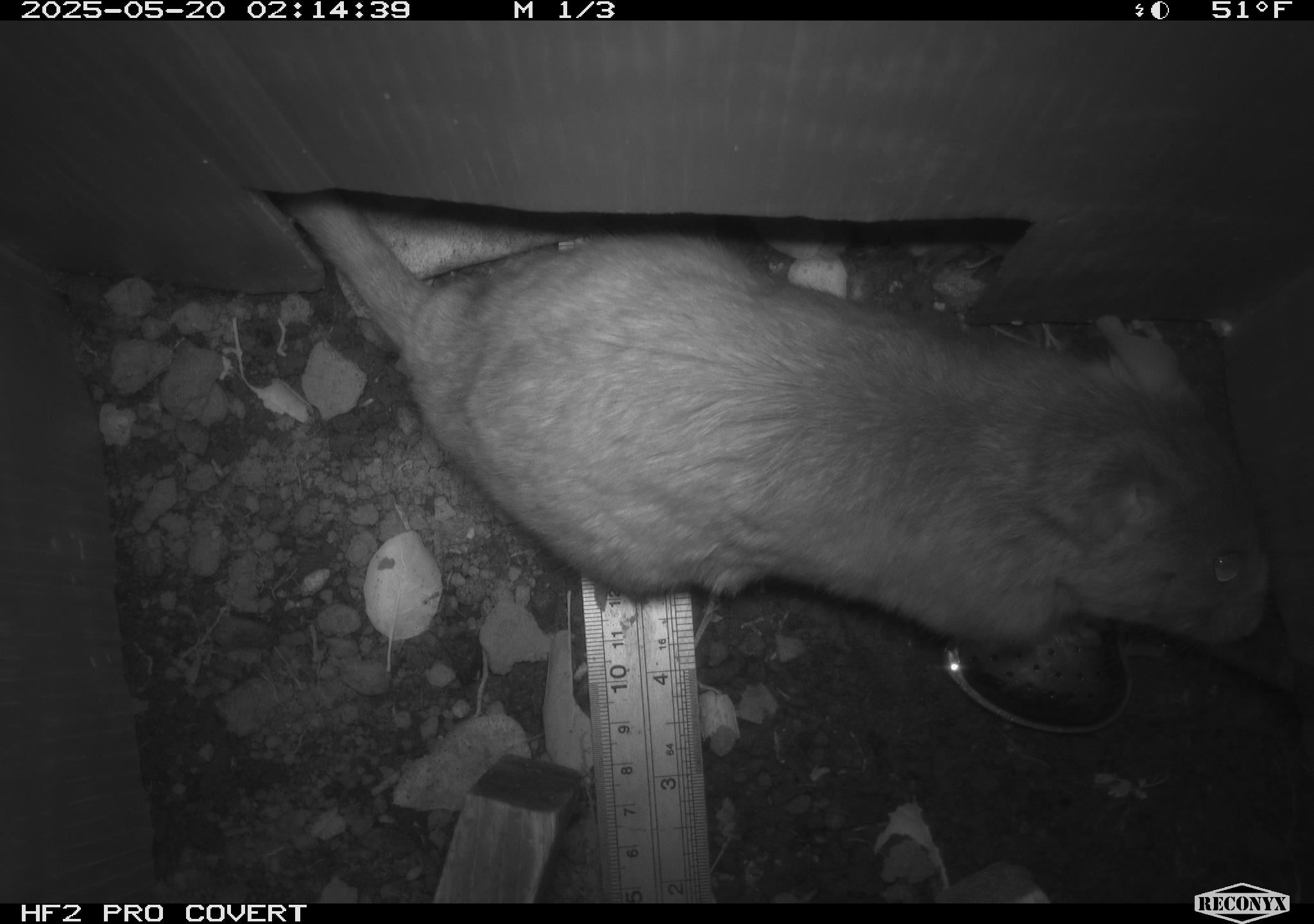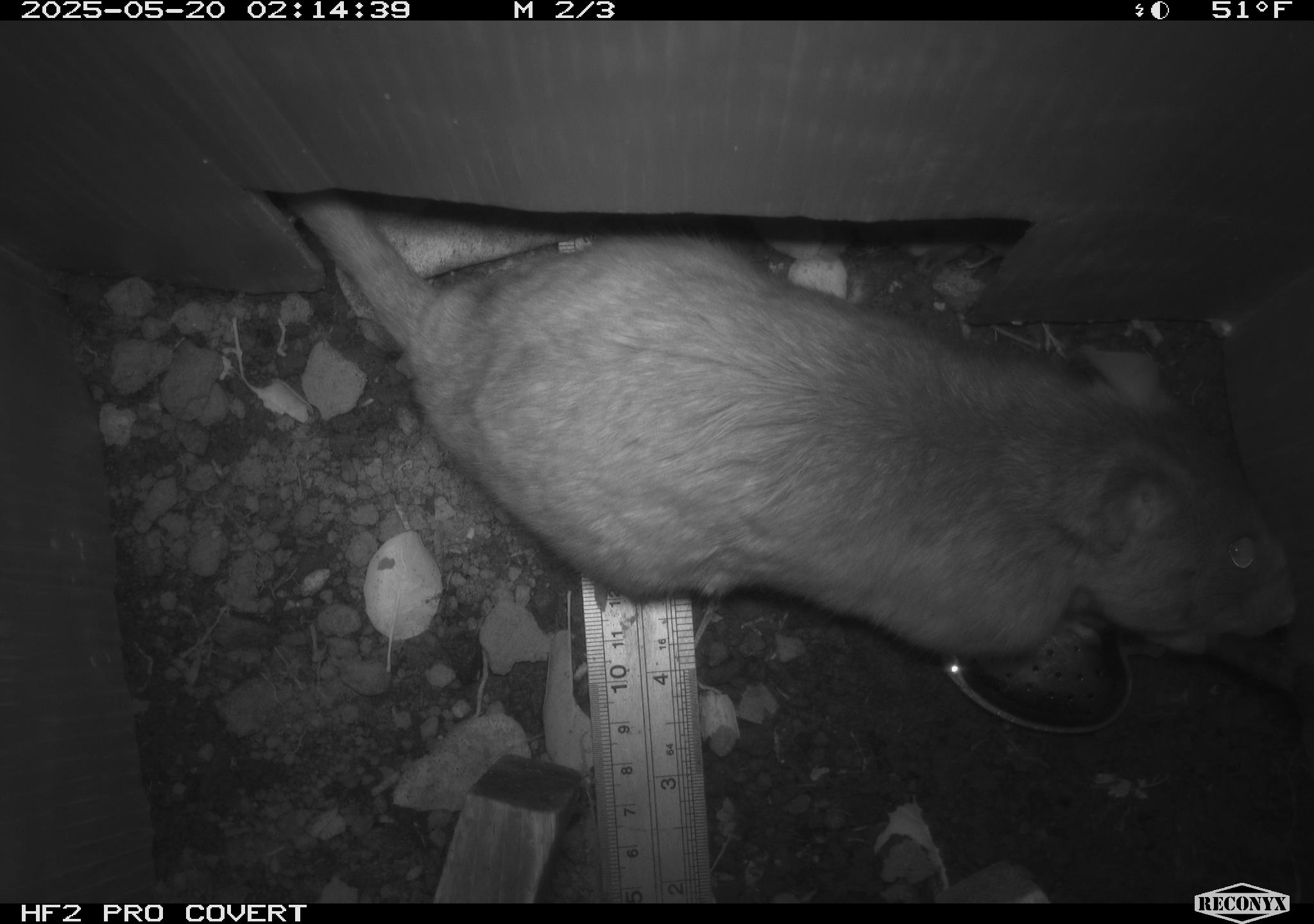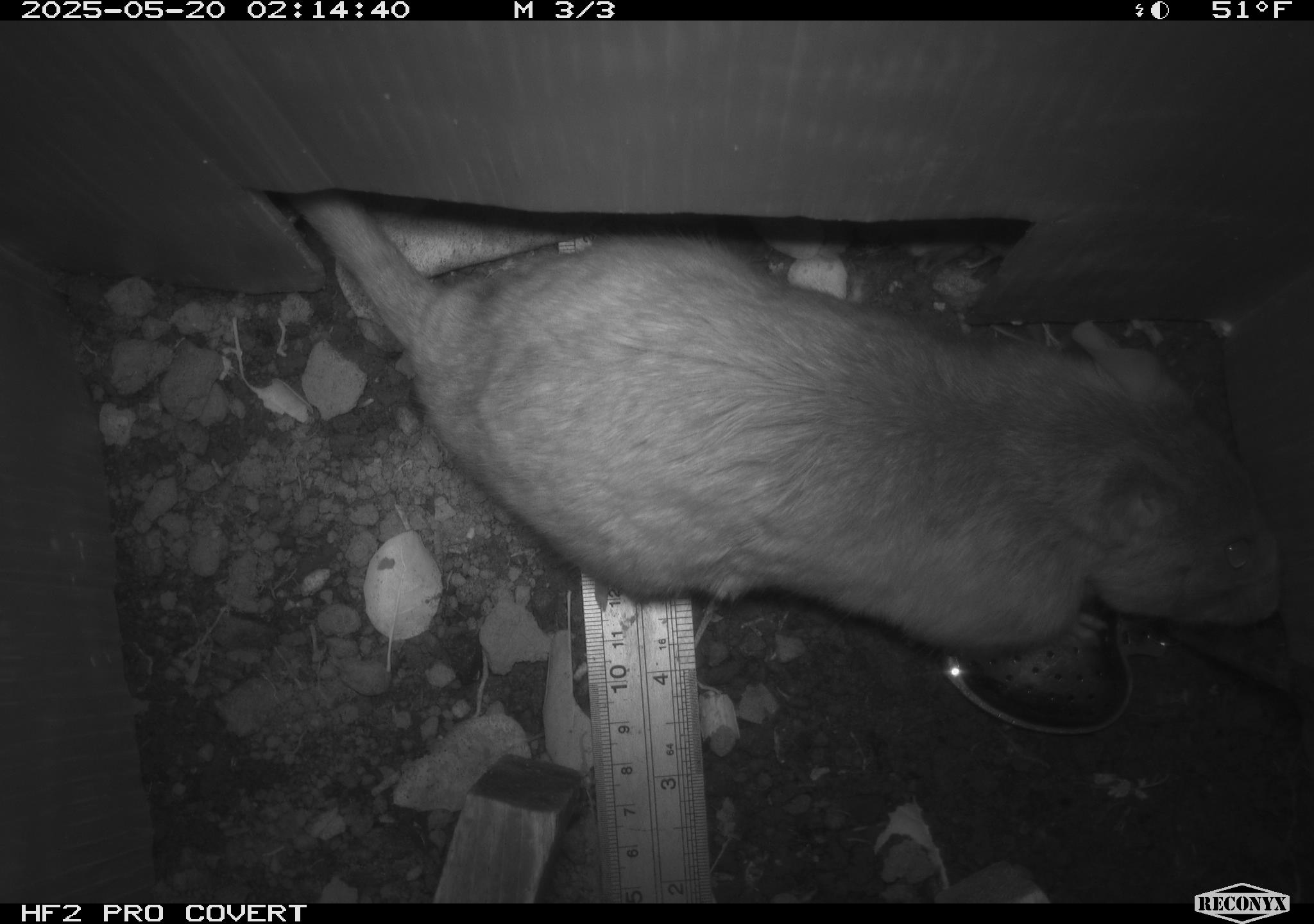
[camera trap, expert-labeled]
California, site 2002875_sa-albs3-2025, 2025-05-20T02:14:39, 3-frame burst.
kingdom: Animalia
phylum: Chordata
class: Mammalia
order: Rodentia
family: Cricetidae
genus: Neotoma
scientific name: Neotoma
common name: pack rat or woodrat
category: neotoma species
Neotoma species (pack rat or woodrat) (Neotoma).